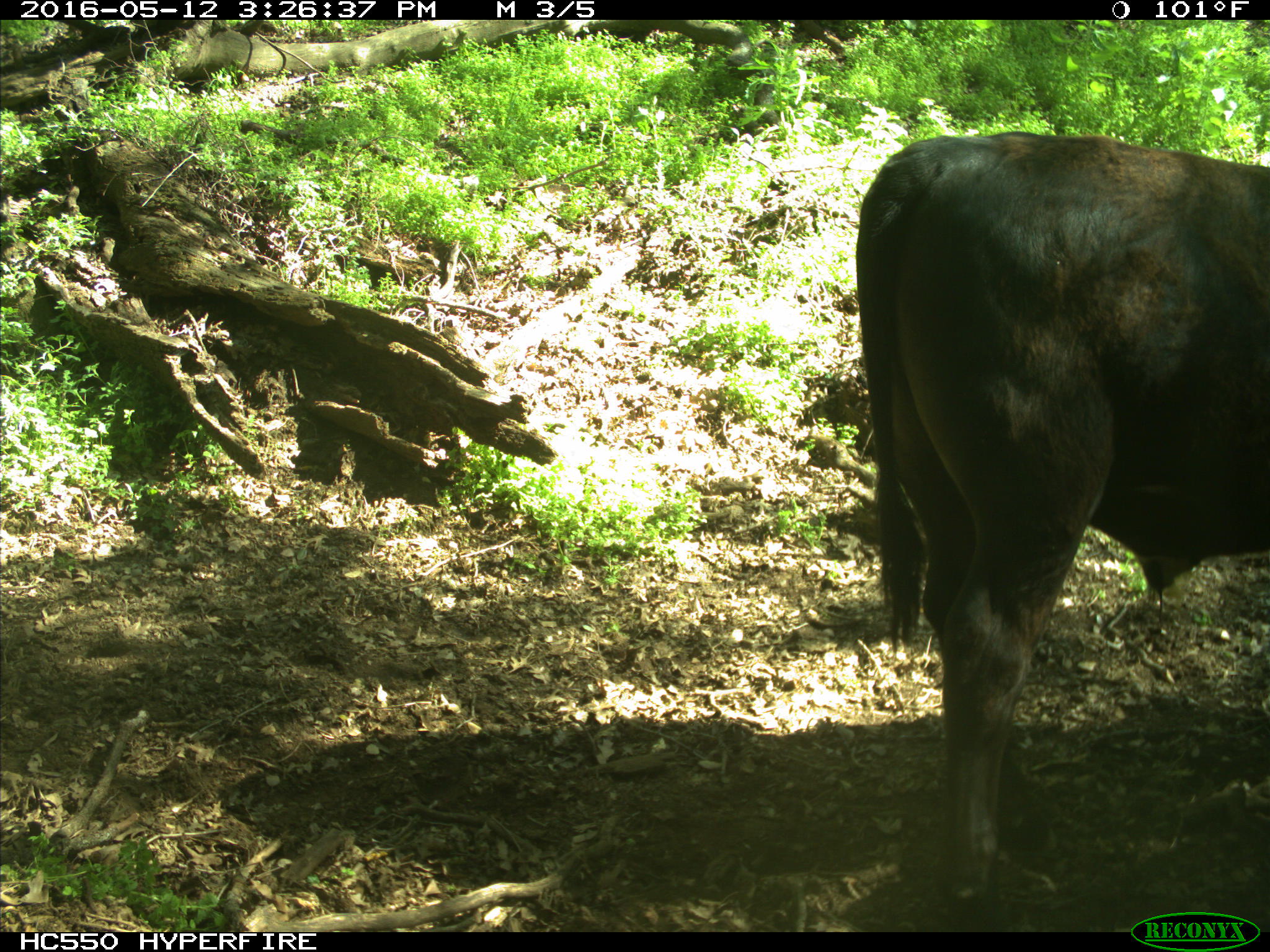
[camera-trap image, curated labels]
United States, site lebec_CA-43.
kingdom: Animalia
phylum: Chordata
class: Mammalia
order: Artiodactyla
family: Bovidae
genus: Bos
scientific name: Bos taurus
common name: domestic cow